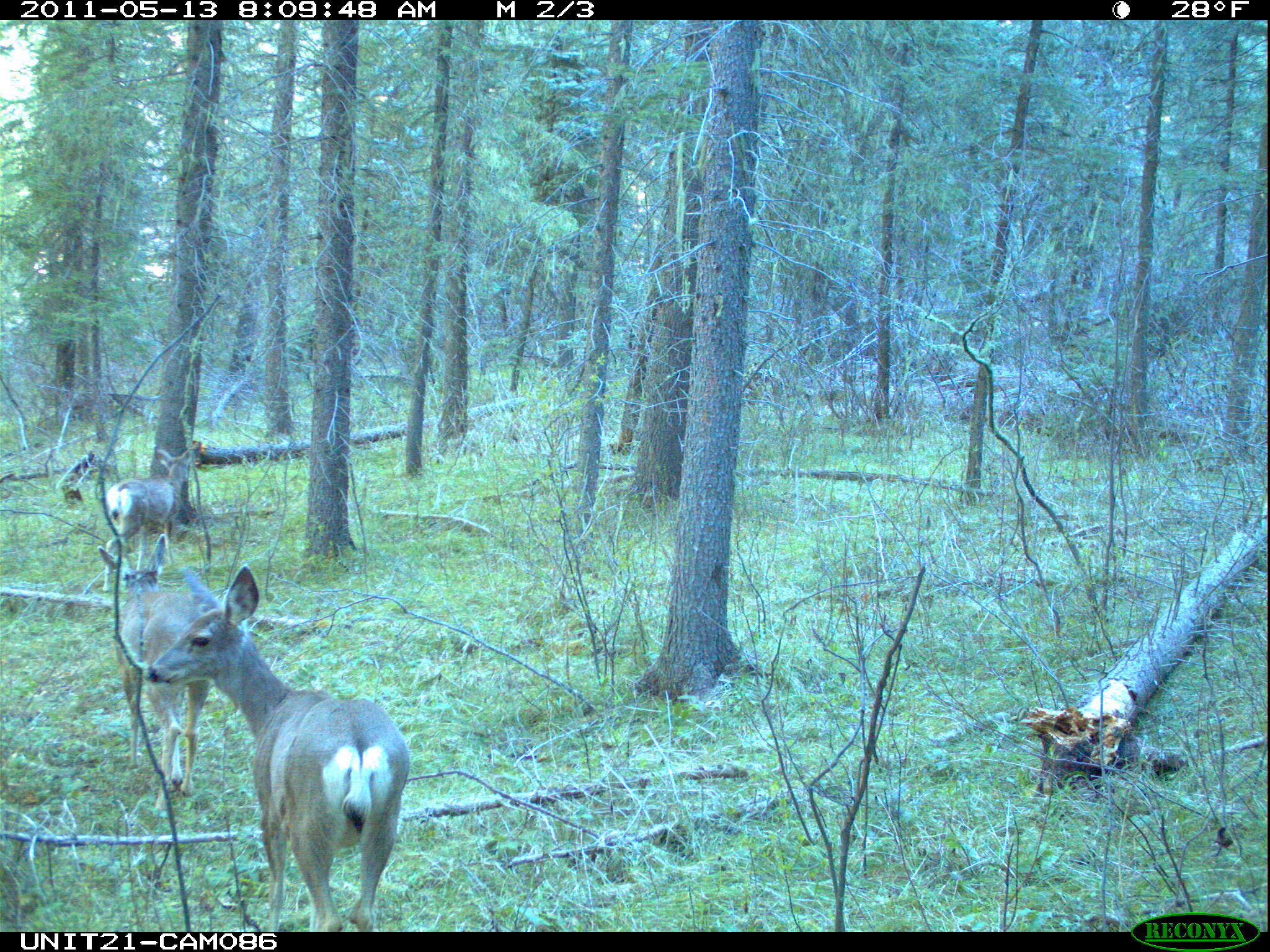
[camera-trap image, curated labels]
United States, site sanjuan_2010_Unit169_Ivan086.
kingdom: Animalia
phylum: Chordata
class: Mammalia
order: Artiodactyla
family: Cervidae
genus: Odocoileus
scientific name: Odocoileus hemionus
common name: mule deer